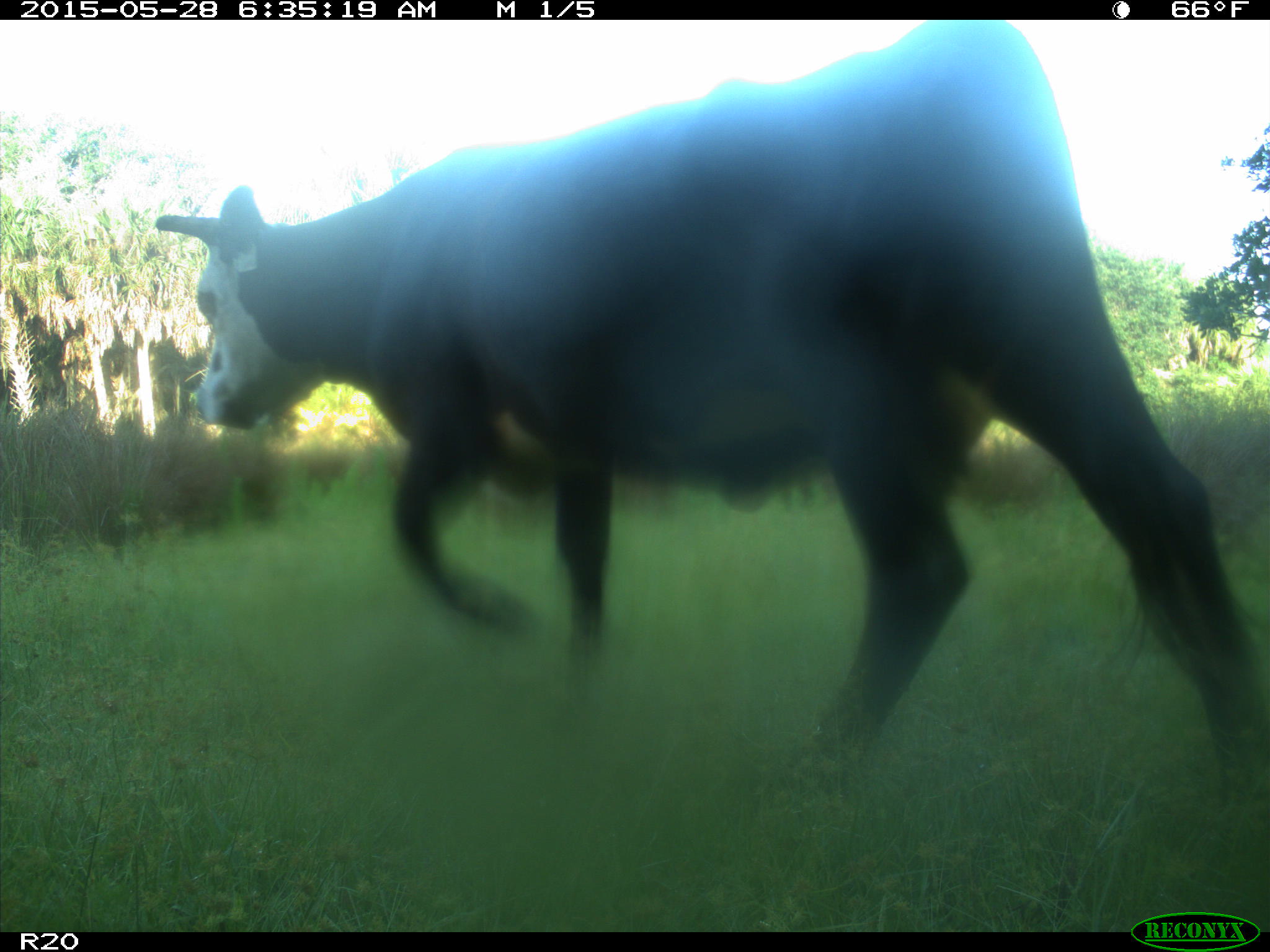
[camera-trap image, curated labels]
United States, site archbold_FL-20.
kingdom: Animalia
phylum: Chordata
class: Mammalia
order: Artiodactyla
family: Bovidae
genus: Bos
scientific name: Bos taurus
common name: domestic cow